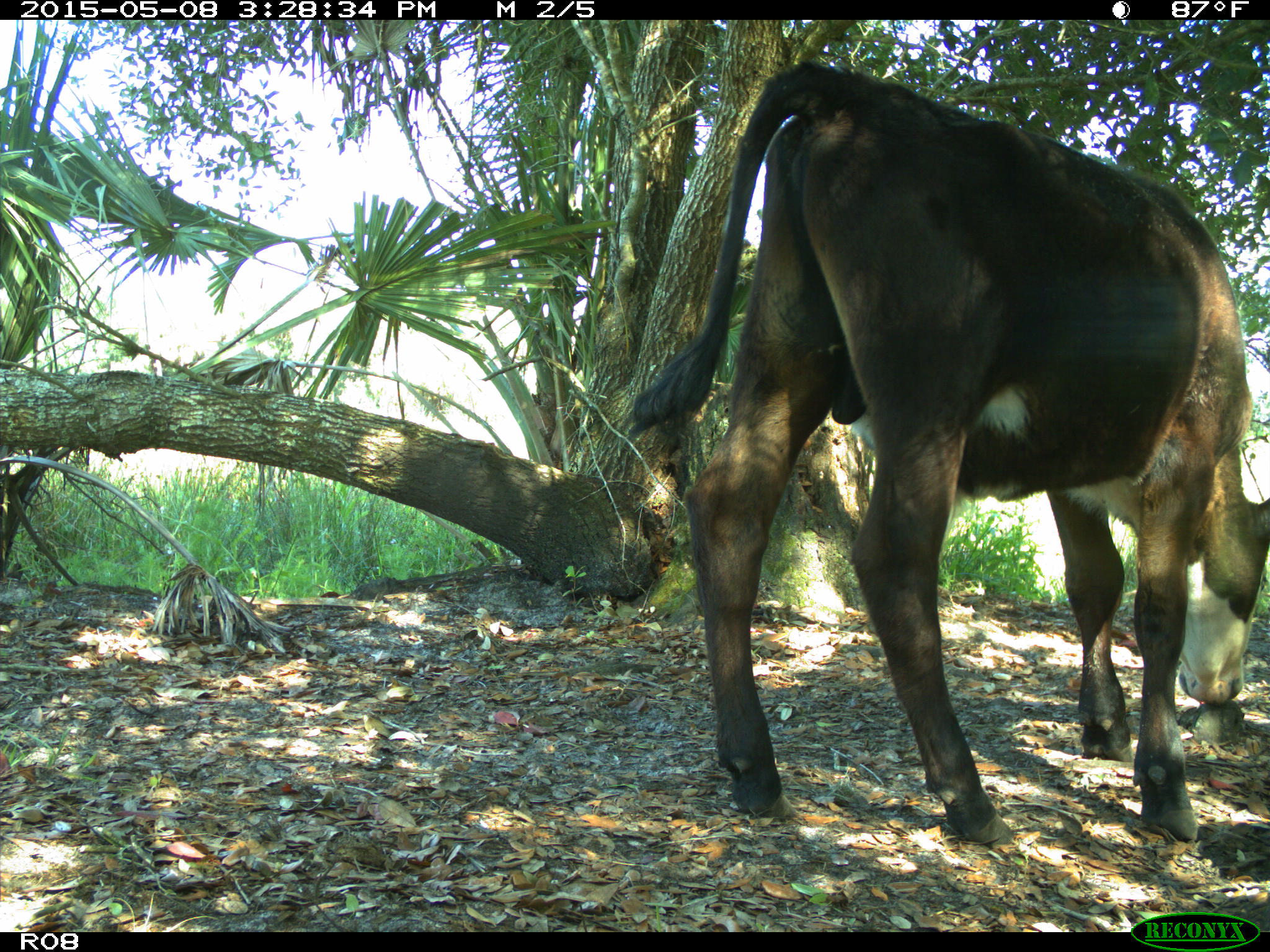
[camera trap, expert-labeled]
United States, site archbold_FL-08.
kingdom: Animalia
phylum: Chordata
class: Mammalia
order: Artiodactyla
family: Bovidae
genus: Bos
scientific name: Bos taurus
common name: domestic cow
Bos taurus (domestic cow).